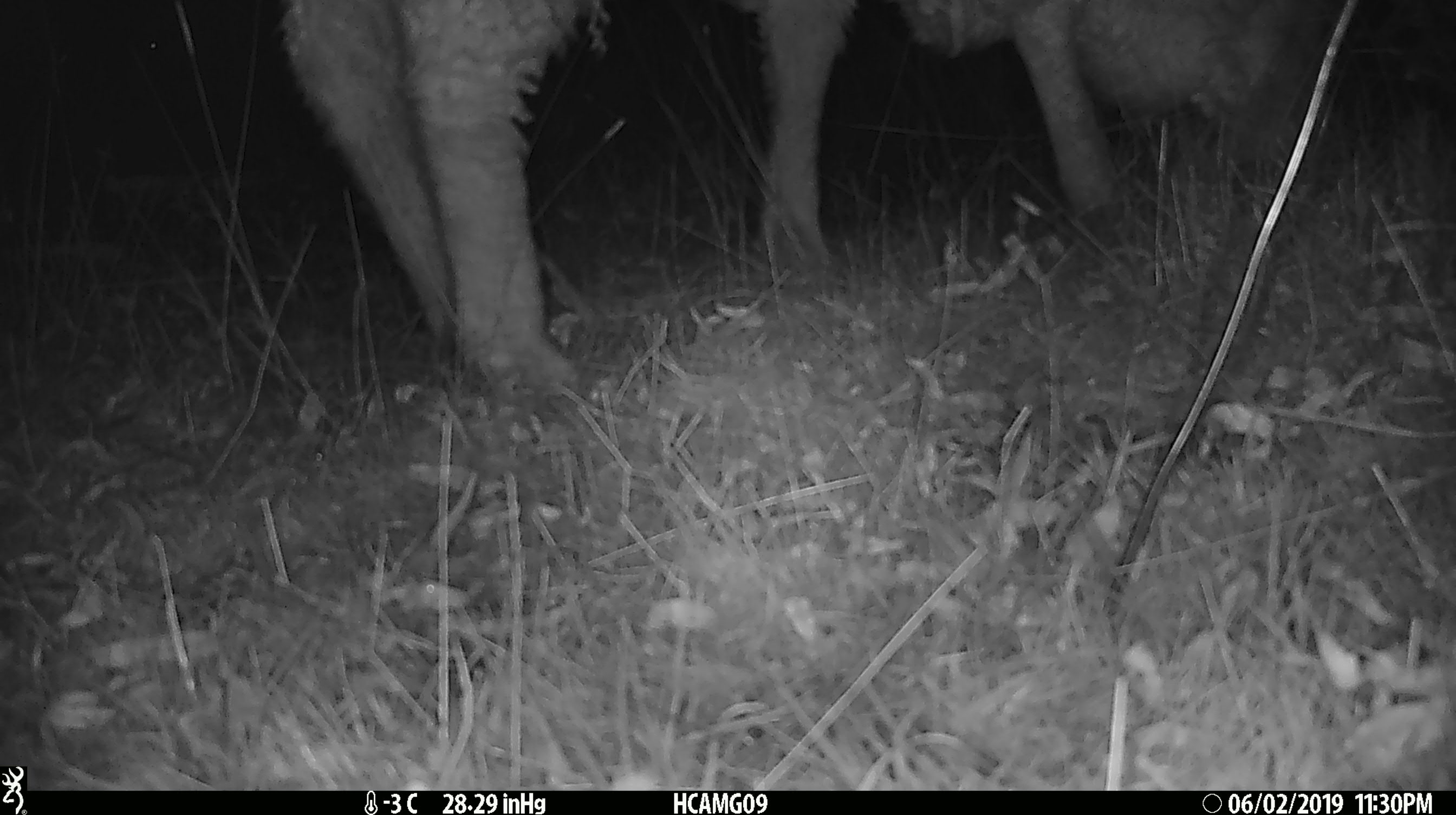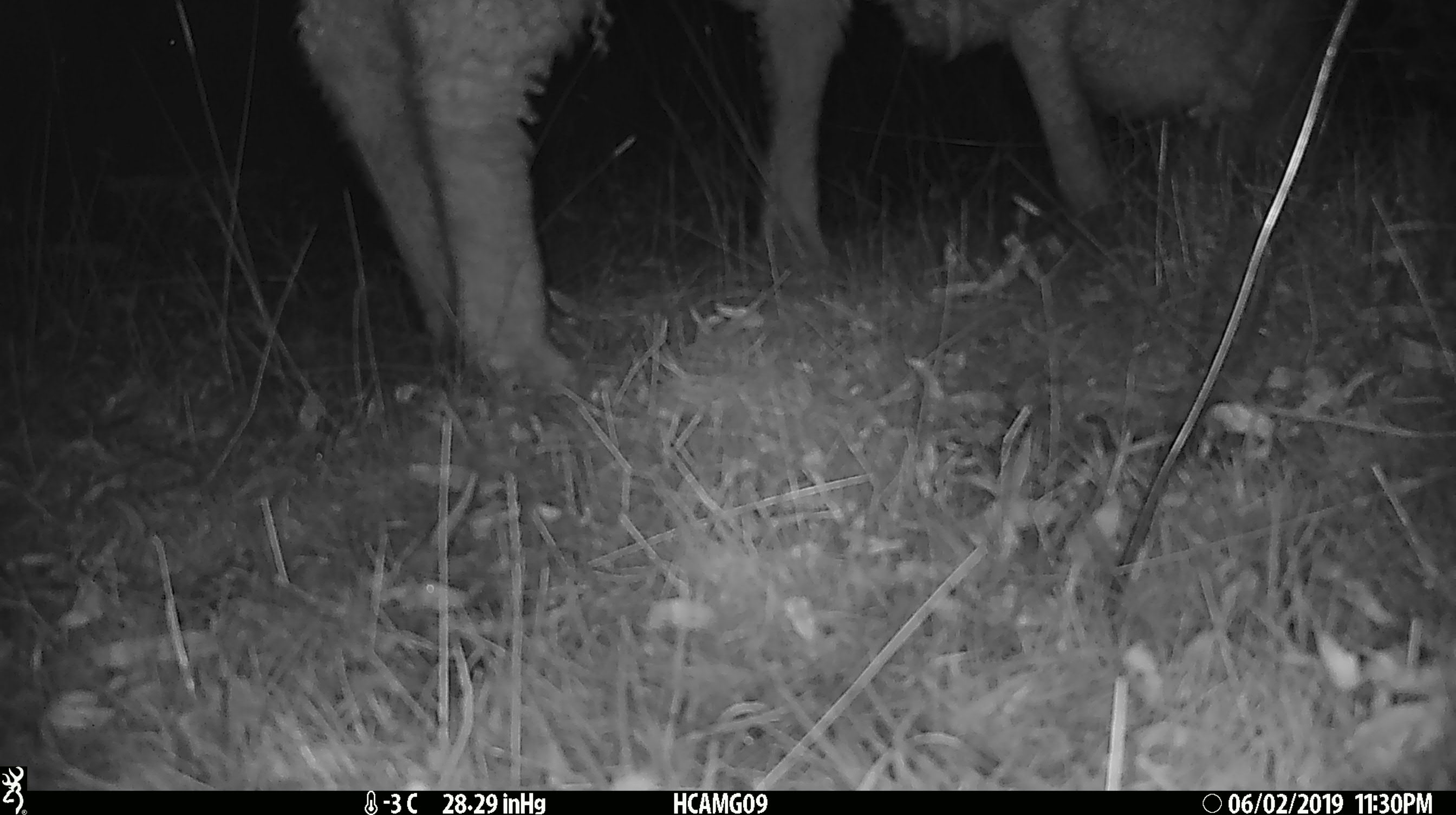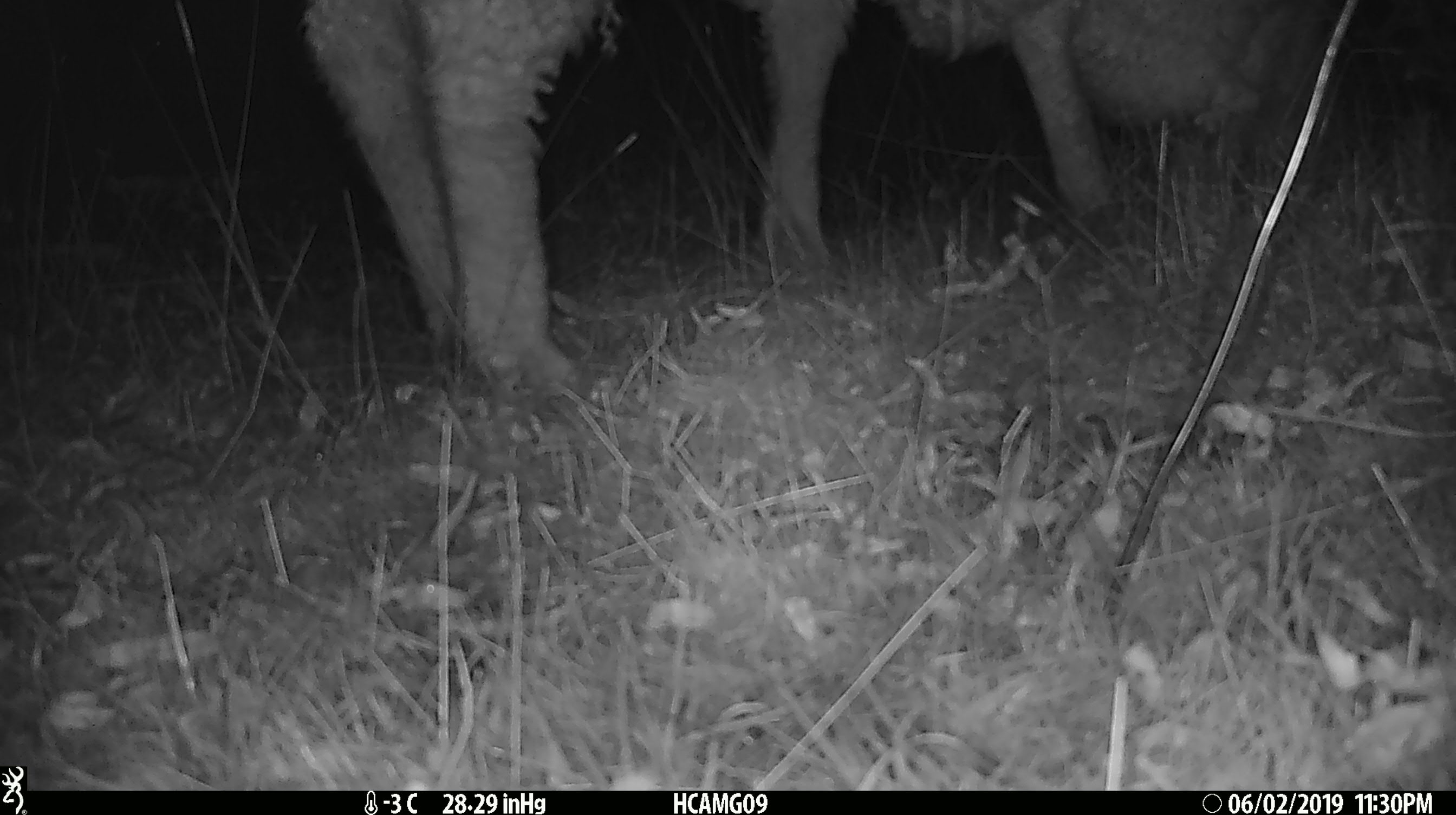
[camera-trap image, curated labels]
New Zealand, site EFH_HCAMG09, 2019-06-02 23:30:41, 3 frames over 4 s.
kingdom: Animalia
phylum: Chordata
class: Mammalia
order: Artiodactyla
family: Bovidae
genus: Ovis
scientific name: Ovis aries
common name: domestic sheep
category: sheep